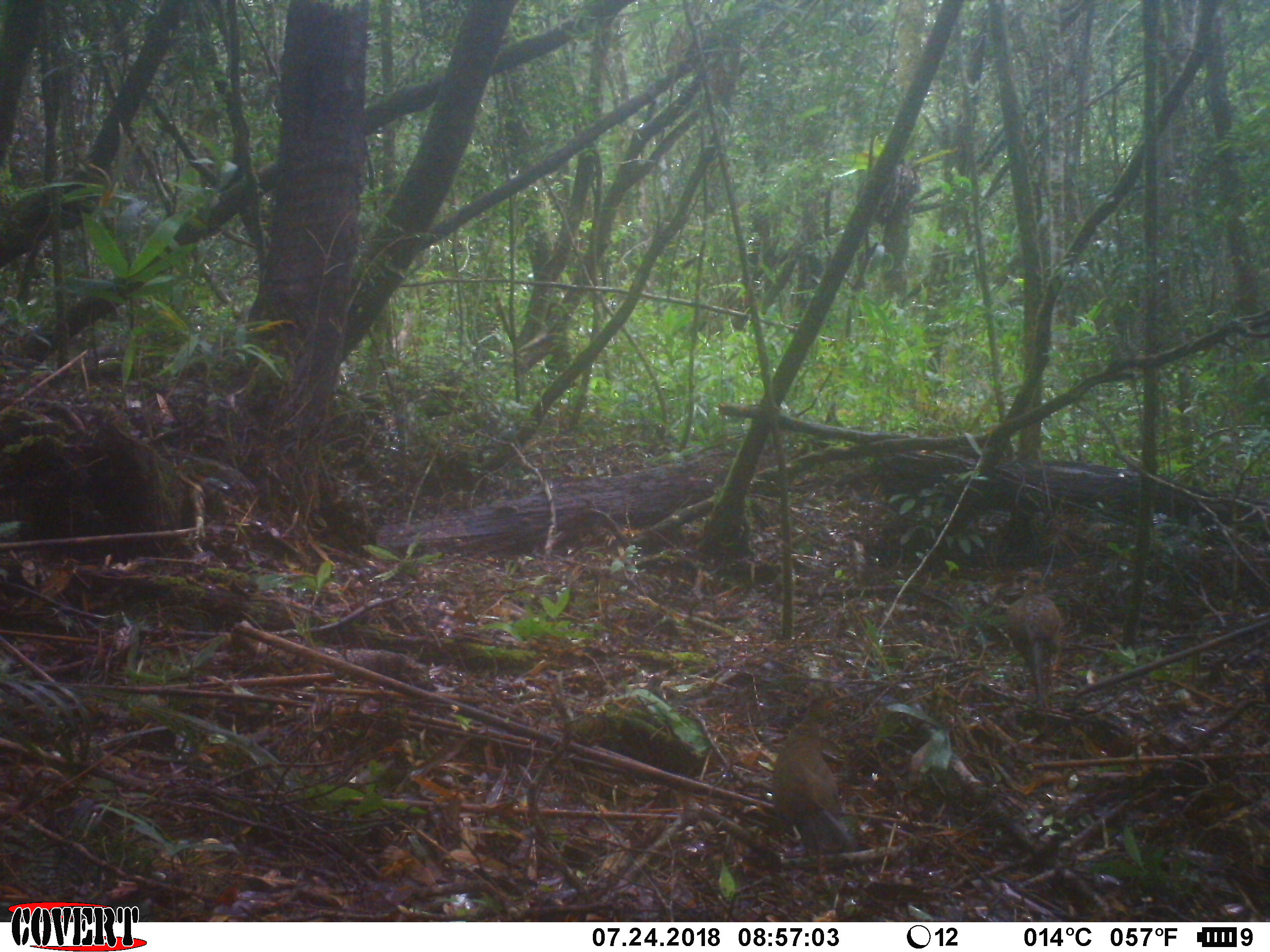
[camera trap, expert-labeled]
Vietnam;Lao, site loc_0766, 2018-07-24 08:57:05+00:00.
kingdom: Animalia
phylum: Chordata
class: Aves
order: Galliformes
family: Phasianidae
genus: Gallus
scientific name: Gallus gallus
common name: red junglefowl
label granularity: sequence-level